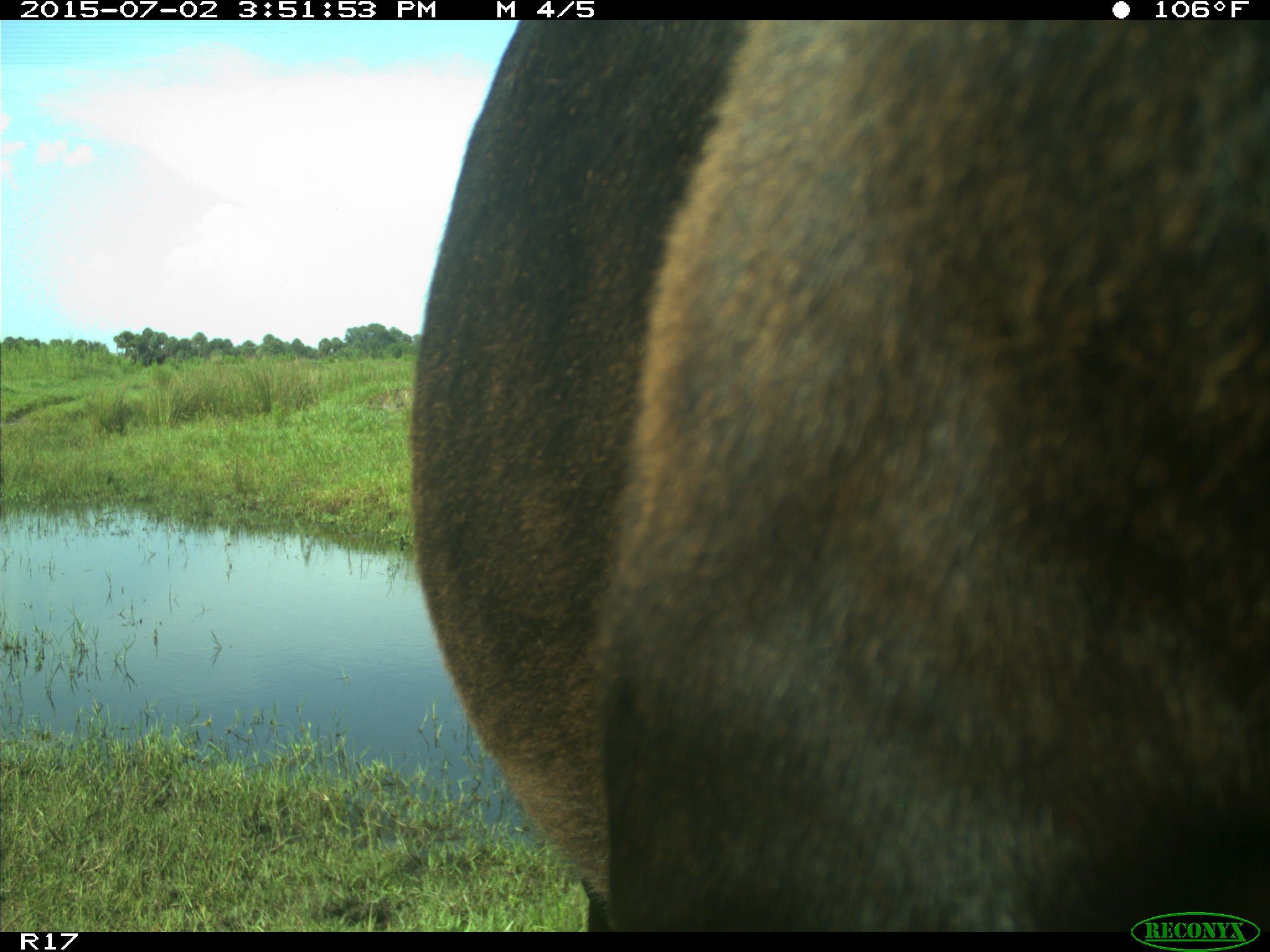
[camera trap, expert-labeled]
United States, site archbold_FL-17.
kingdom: Animalia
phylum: Chordata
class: Mammalia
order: Artiodactyla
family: Bovidae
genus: Bos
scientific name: Bos taurus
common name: domestic cow